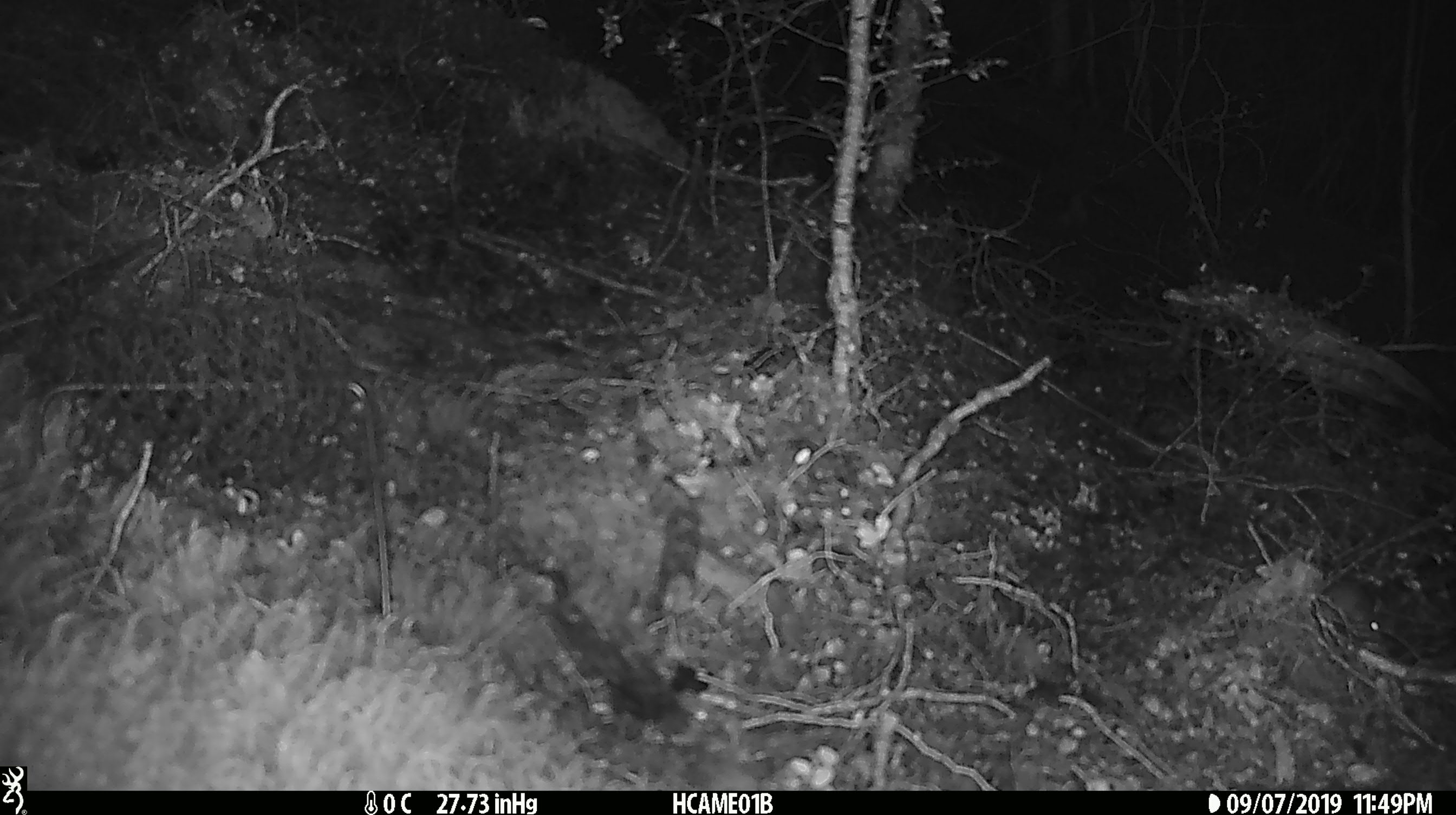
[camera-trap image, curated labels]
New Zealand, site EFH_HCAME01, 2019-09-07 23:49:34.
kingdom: Animalia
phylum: Chordata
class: Mammalia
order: Rodentia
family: Muridae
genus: Mus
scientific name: Mus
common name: mouse